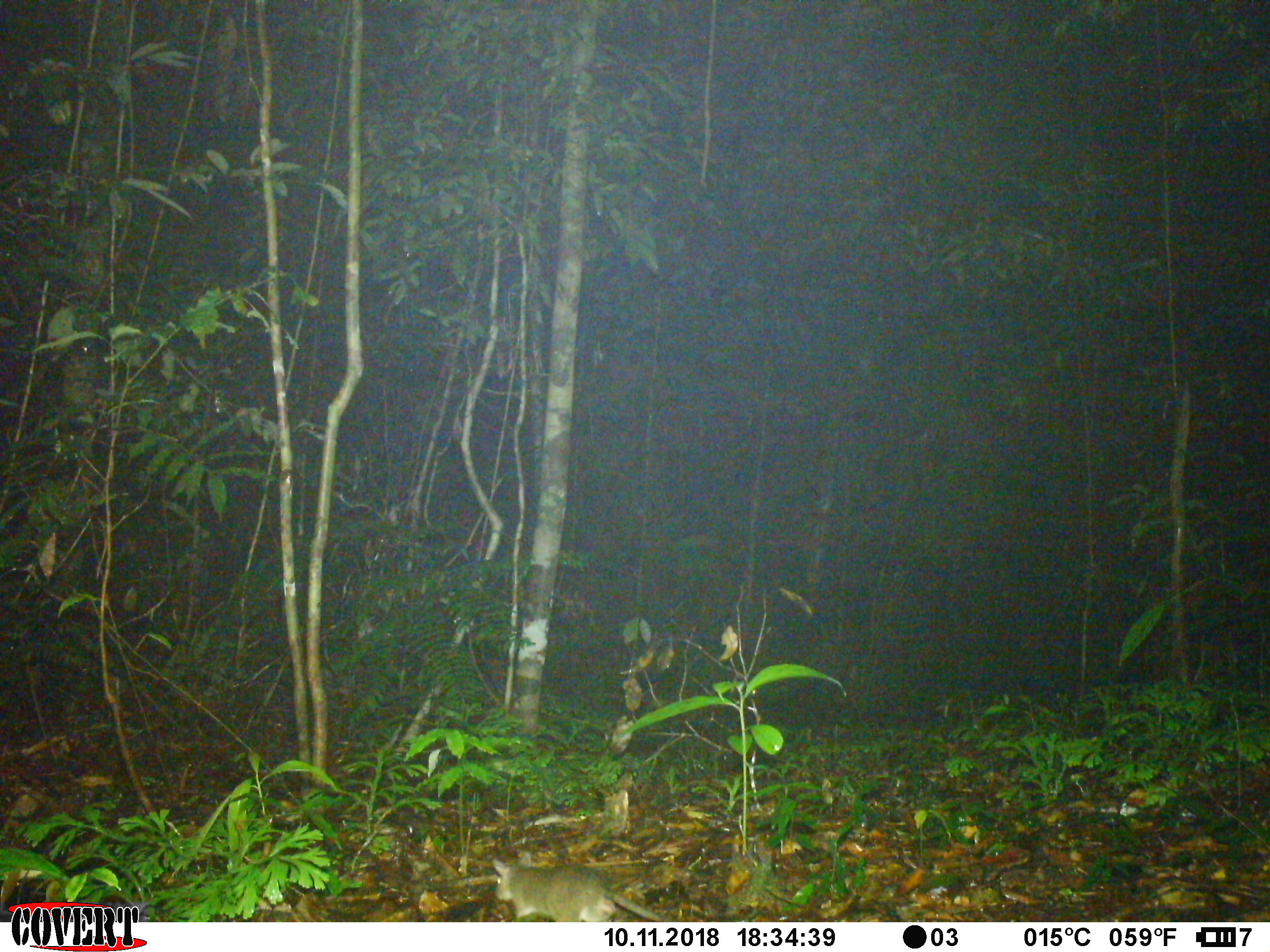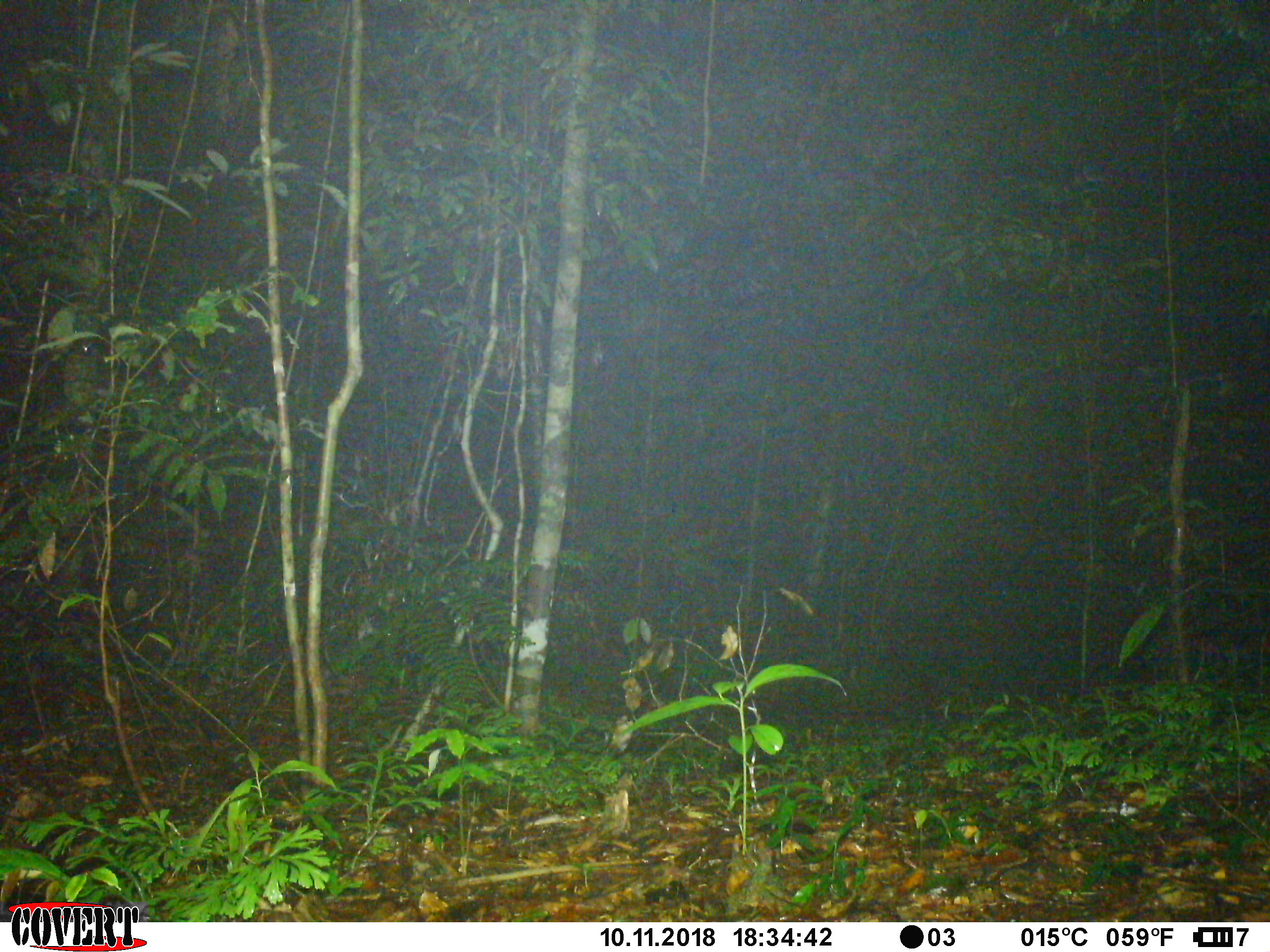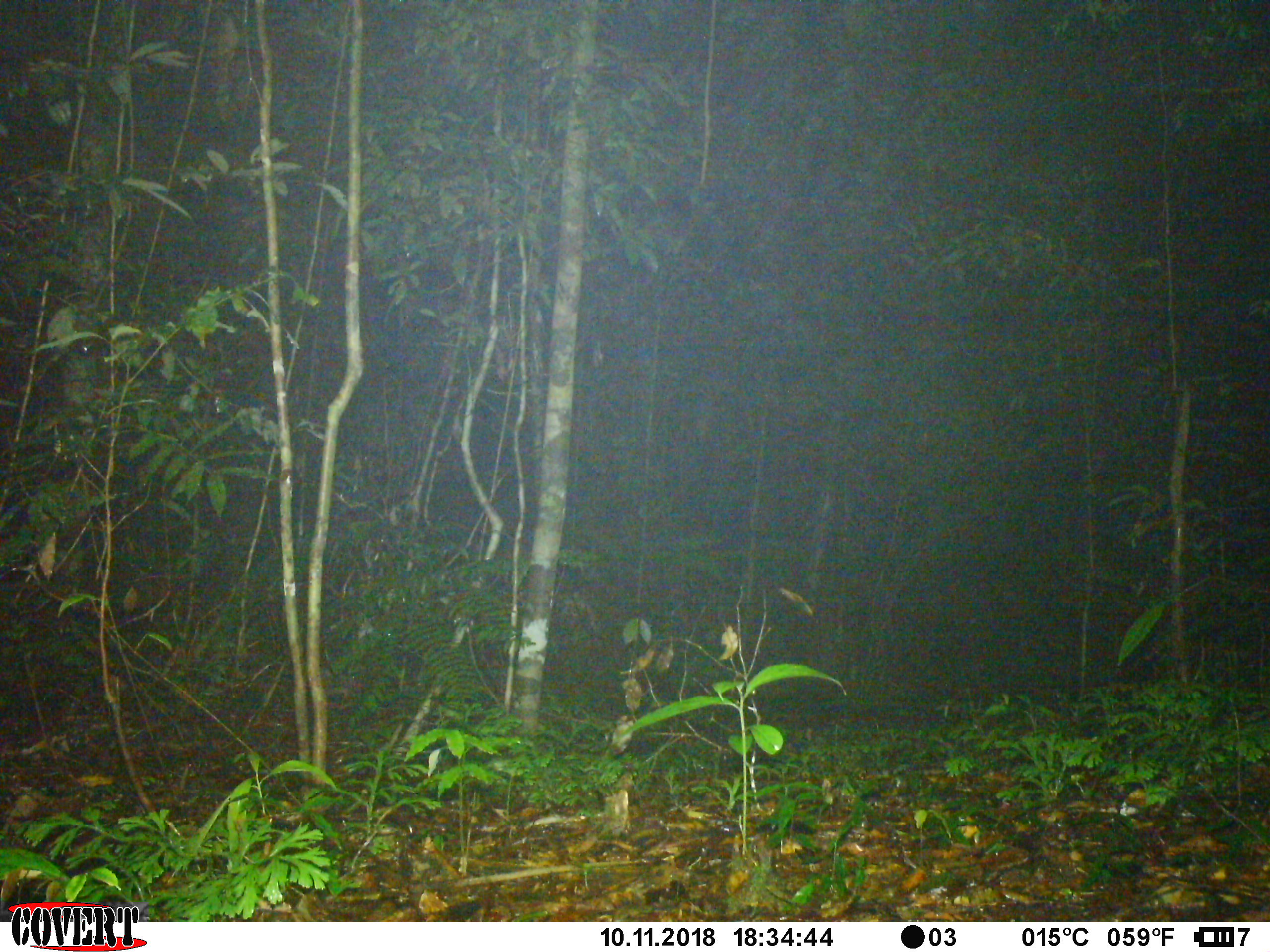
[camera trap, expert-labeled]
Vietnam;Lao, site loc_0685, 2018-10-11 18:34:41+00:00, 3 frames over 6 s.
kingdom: Animalia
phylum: Chordata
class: Mammalia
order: Rodentia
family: Muridae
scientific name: Muridae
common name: old-world mice and rats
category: unidentified murid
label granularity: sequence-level